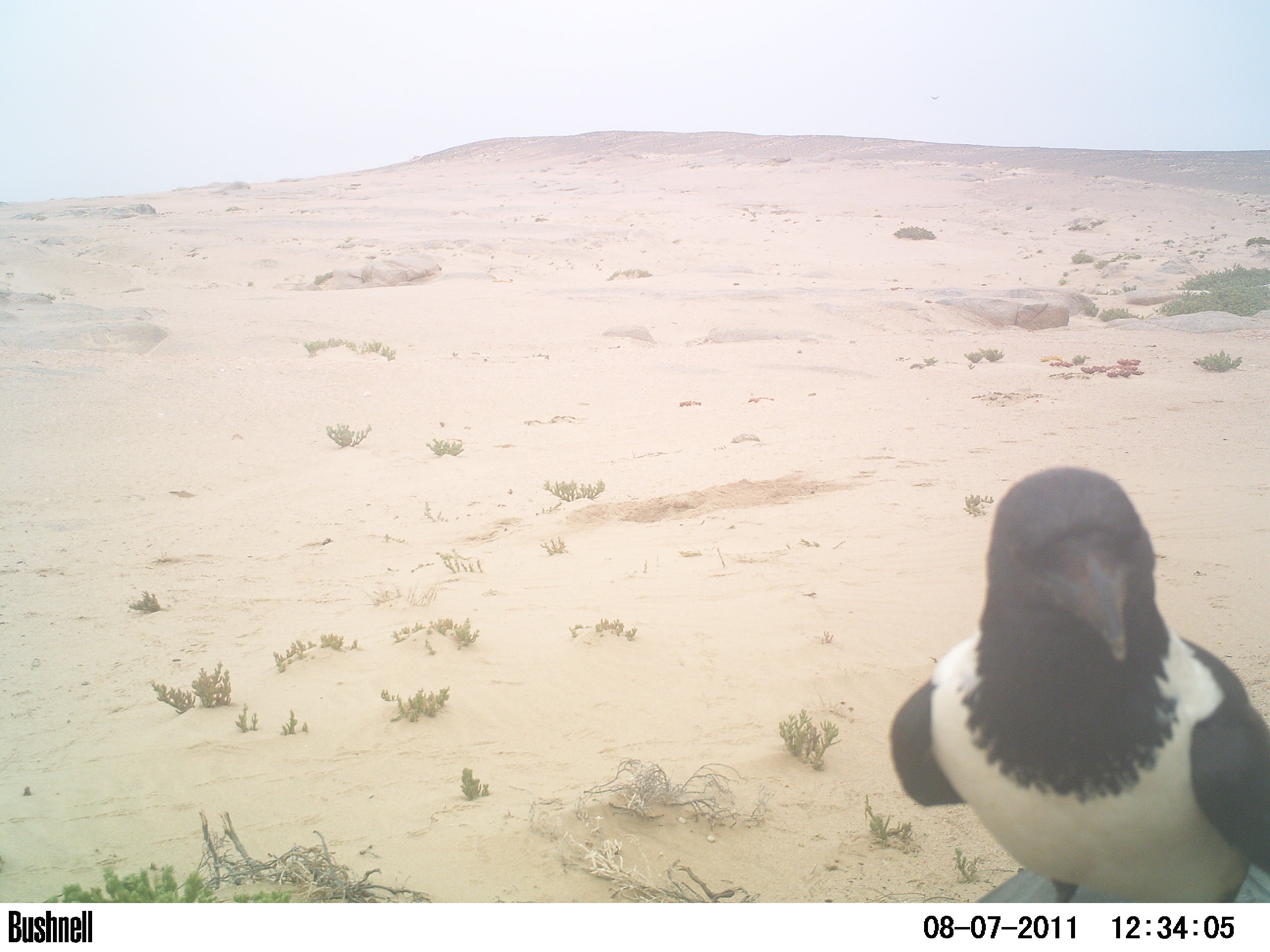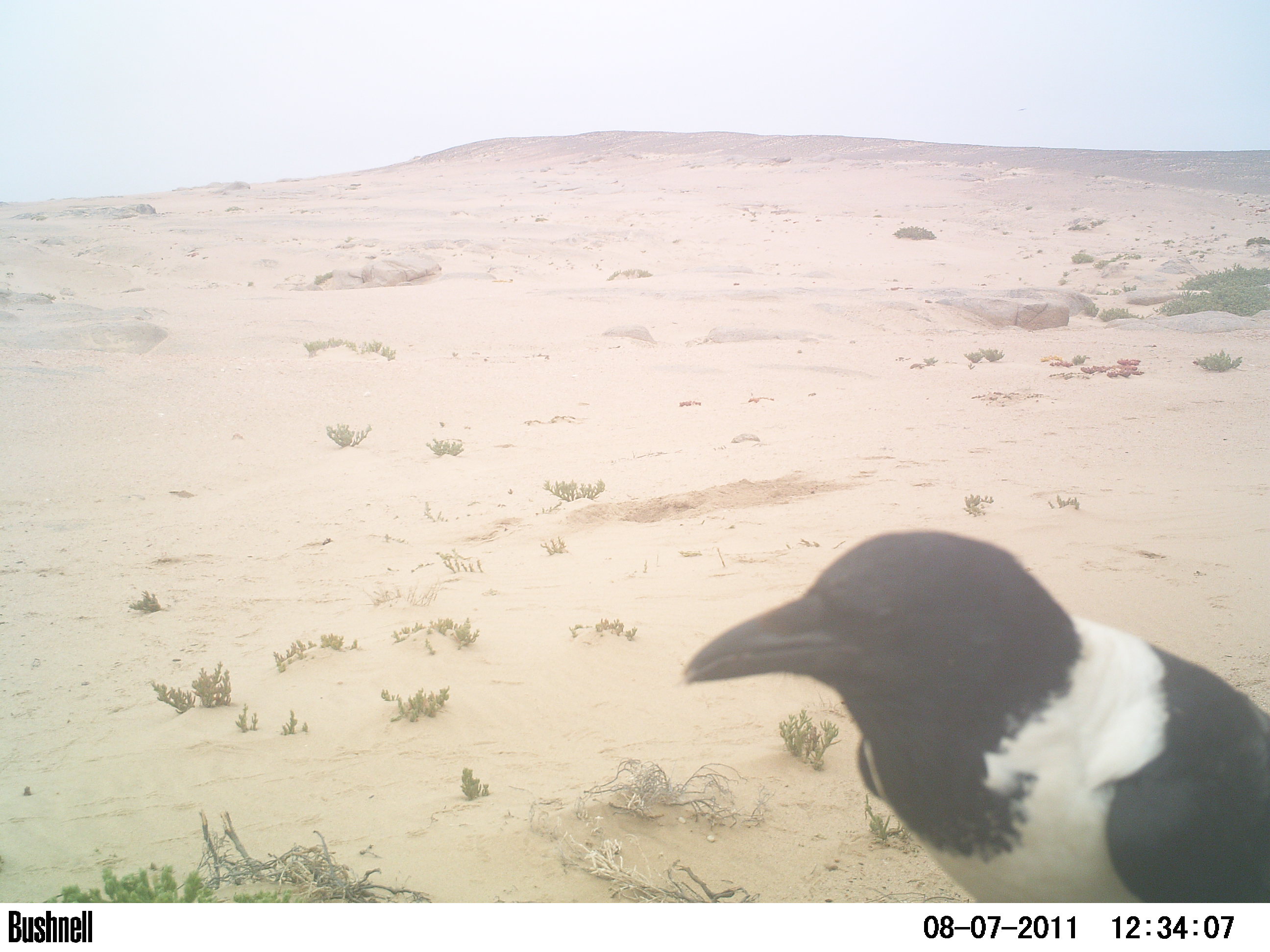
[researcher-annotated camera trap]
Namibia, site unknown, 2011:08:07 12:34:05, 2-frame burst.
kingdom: Animalia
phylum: Chordata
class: Aves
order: Passeriformes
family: Corvidae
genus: Corvus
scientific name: Corvus albus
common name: pied crow